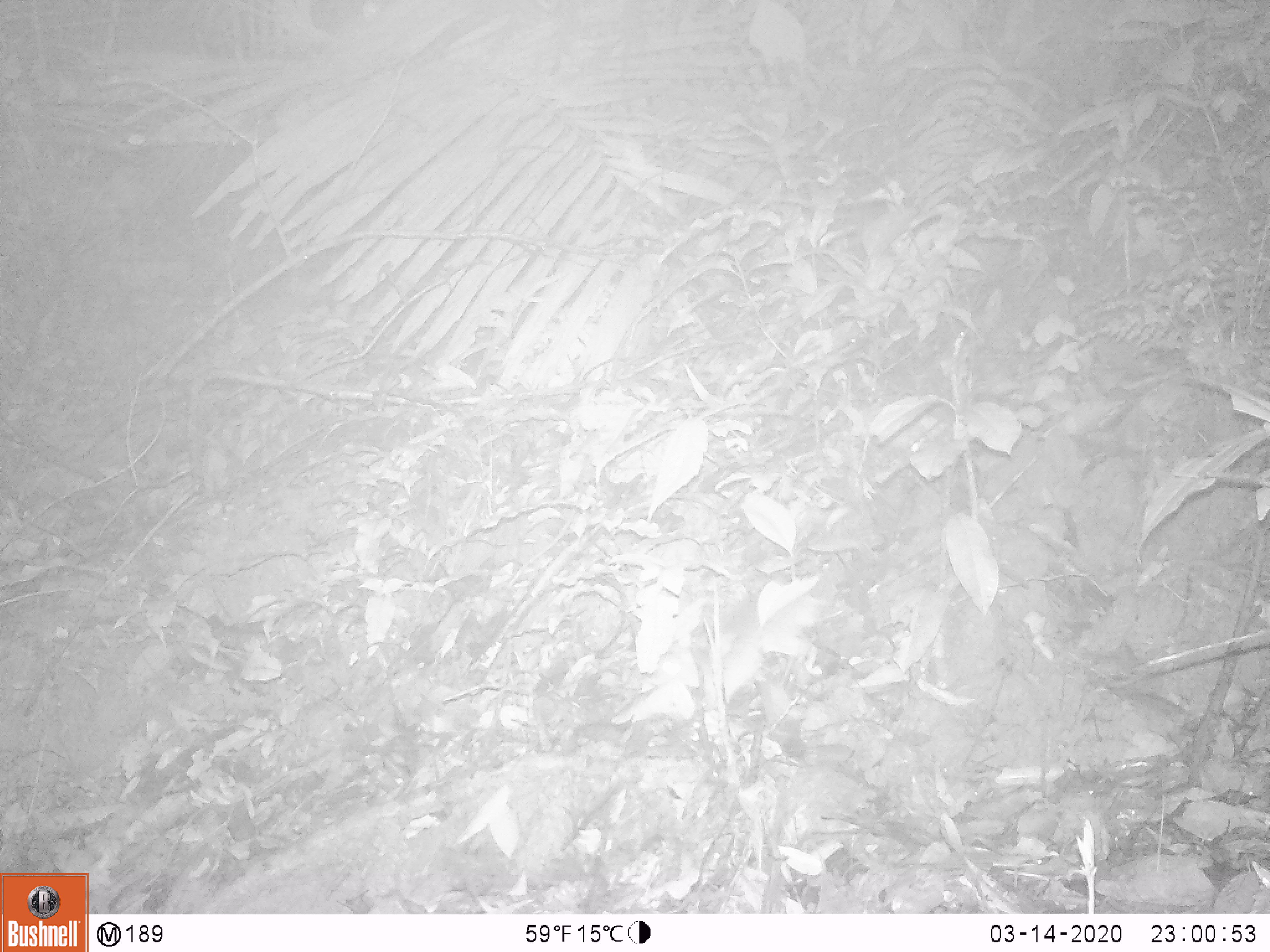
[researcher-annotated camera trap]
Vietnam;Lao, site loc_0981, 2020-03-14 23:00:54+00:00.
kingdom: Animalia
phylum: Chordata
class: Mammalia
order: Rodentia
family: Muridae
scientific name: Muridae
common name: old-world mice and rats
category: unidentified murid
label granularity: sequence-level